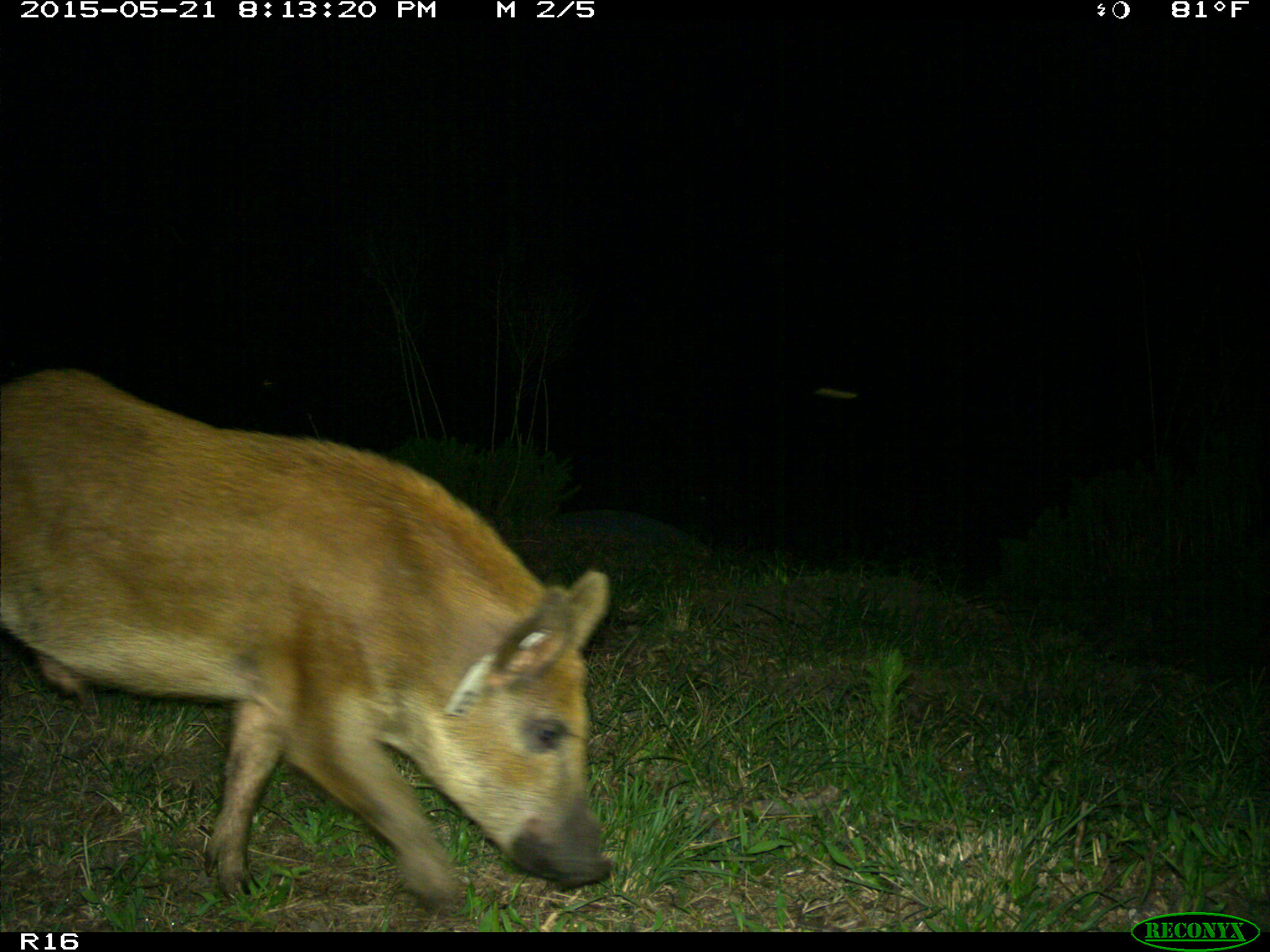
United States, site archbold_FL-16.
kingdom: Animalia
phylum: Chordata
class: Mammalia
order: Artiodactyla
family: Suidae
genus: Sus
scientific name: Sus scrofa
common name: wild boar